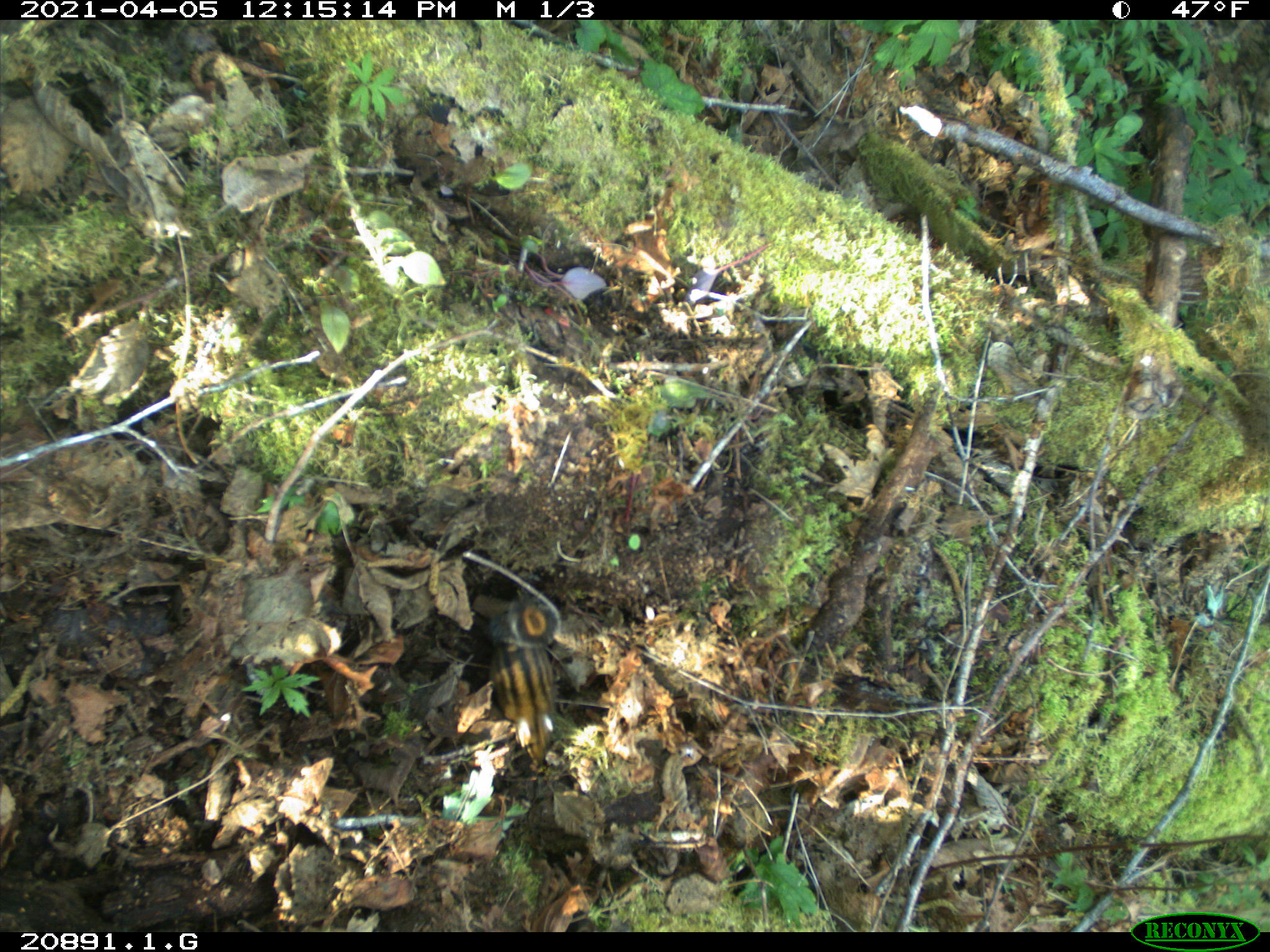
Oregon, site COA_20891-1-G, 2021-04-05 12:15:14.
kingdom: Animalia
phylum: Chordata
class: Mammalia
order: Rodentia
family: Sciuridae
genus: Neotamias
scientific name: Neotamias townsendii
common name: townsend's chipmunk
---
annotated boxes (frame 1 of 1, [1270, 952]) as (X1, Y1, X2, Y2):
townsend's chipmunk: (470, 593, 568, 763)